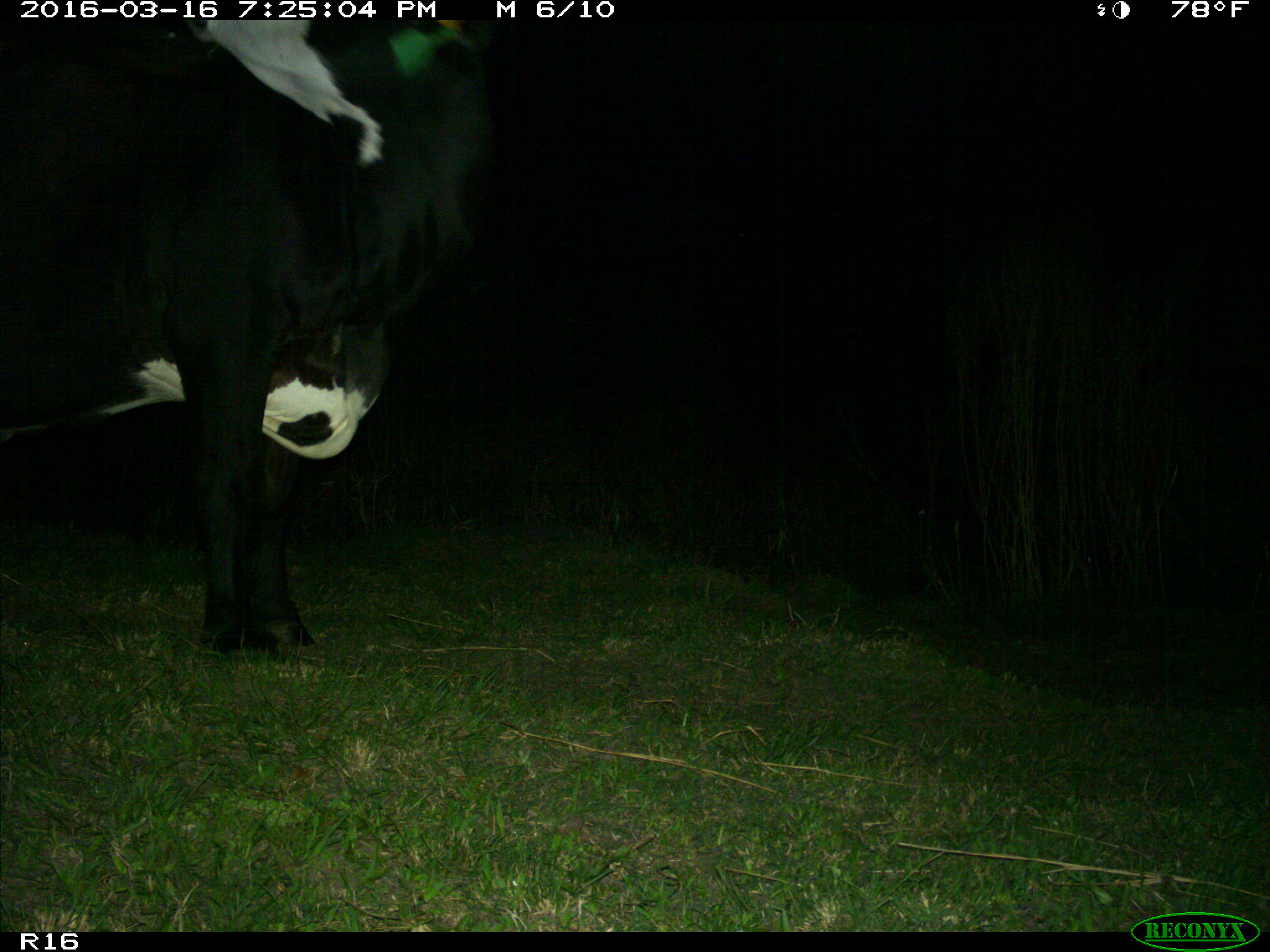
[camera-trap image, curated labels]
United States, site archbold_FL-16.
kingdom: Animalia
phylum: Chordata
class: Mammalia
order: Artiodactyla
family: Bovidae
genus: Bos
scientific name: Bos taurus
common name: domestic cow